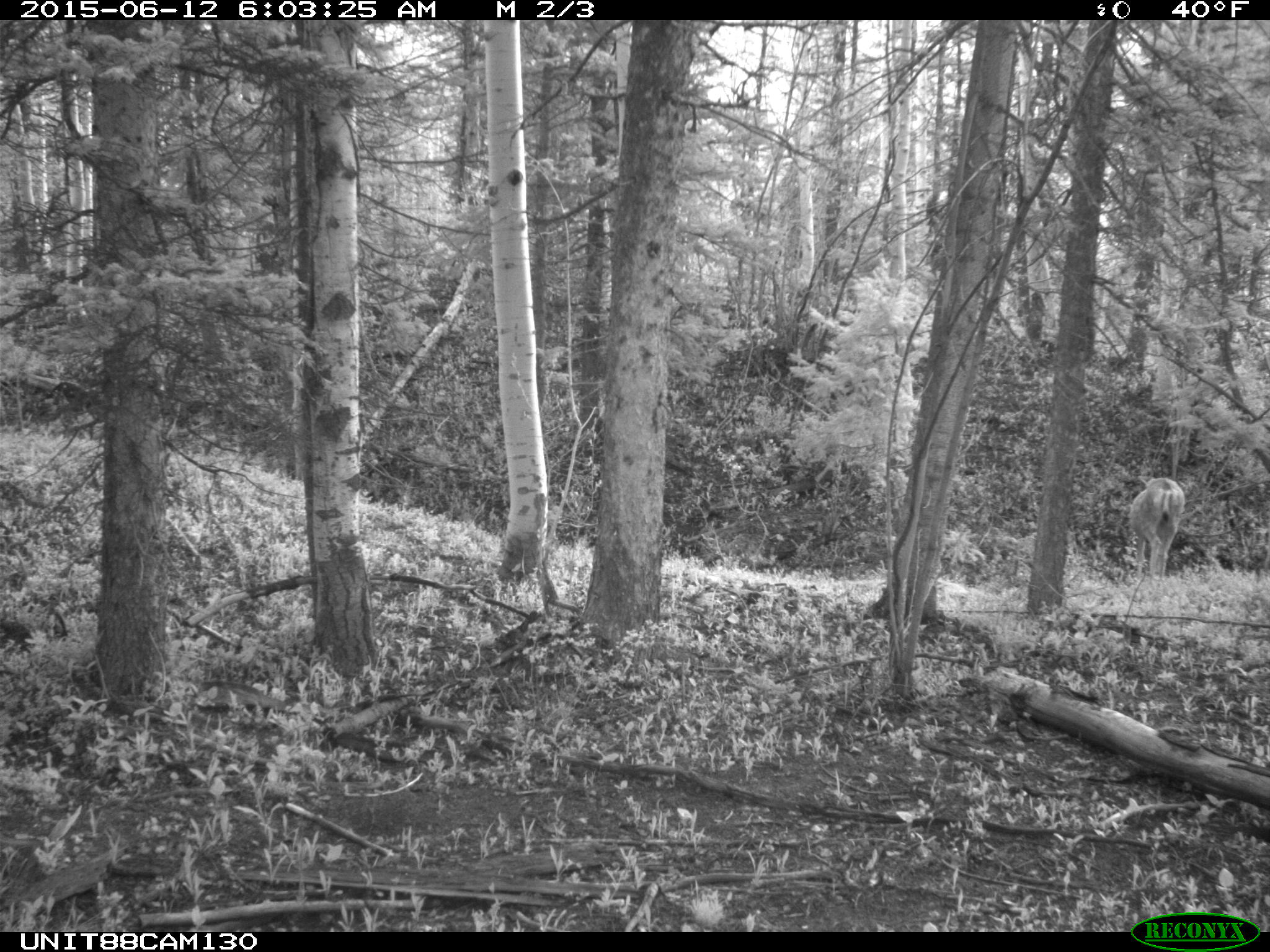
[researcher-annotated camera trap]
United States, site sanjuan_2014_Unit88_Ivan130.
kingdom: Animalia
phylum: Chordata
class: Mammalia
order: Artiodactyla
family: Cervidae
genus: Odocoileus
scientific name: Odocoileus hemionus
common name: mule deer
Odocoileus hemionus (mule deer).